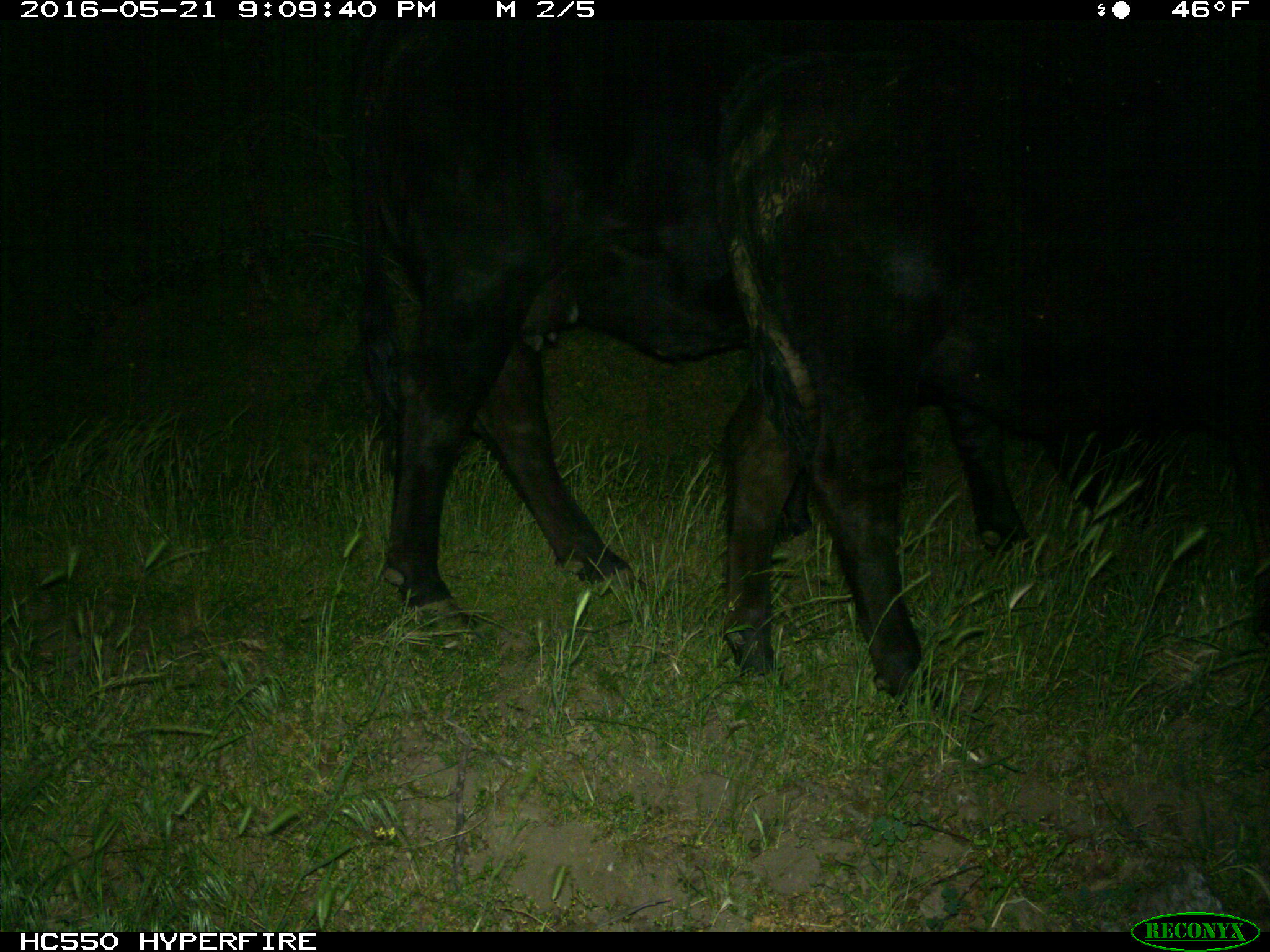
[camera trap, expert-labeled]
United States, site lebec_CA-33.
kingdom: Animalia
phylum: Chordata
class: Mammalia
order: Artiodactyla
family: Bovidae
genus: Bos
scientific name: Bos taurus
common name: domestic cow